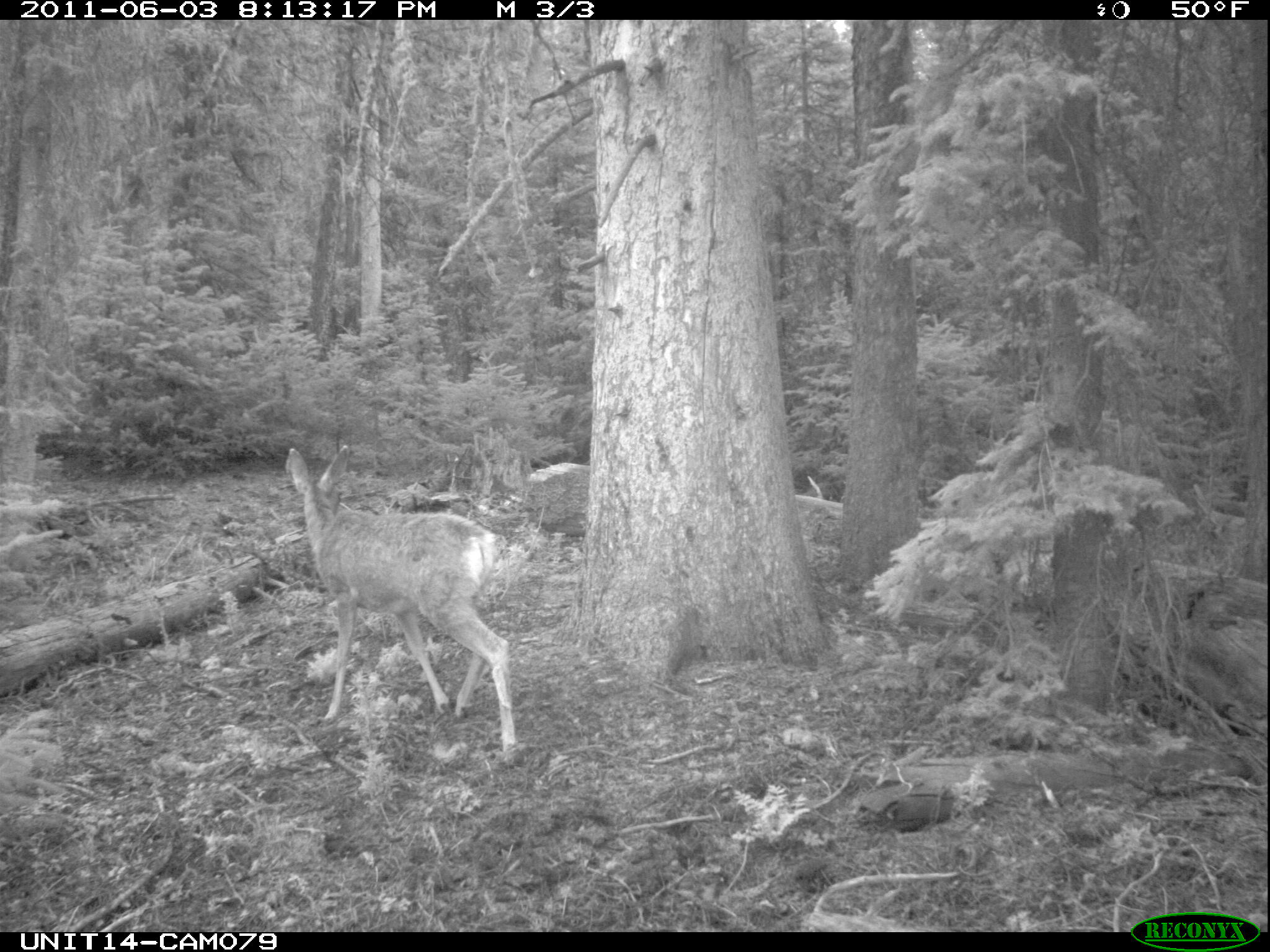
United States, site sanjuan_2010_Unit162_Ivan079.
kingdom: Animalia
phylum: Chordata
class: Mammalia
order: Artiodactyla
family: Cervidae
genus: Odocoileus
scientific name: Odocoileus hemionus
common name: mule deer